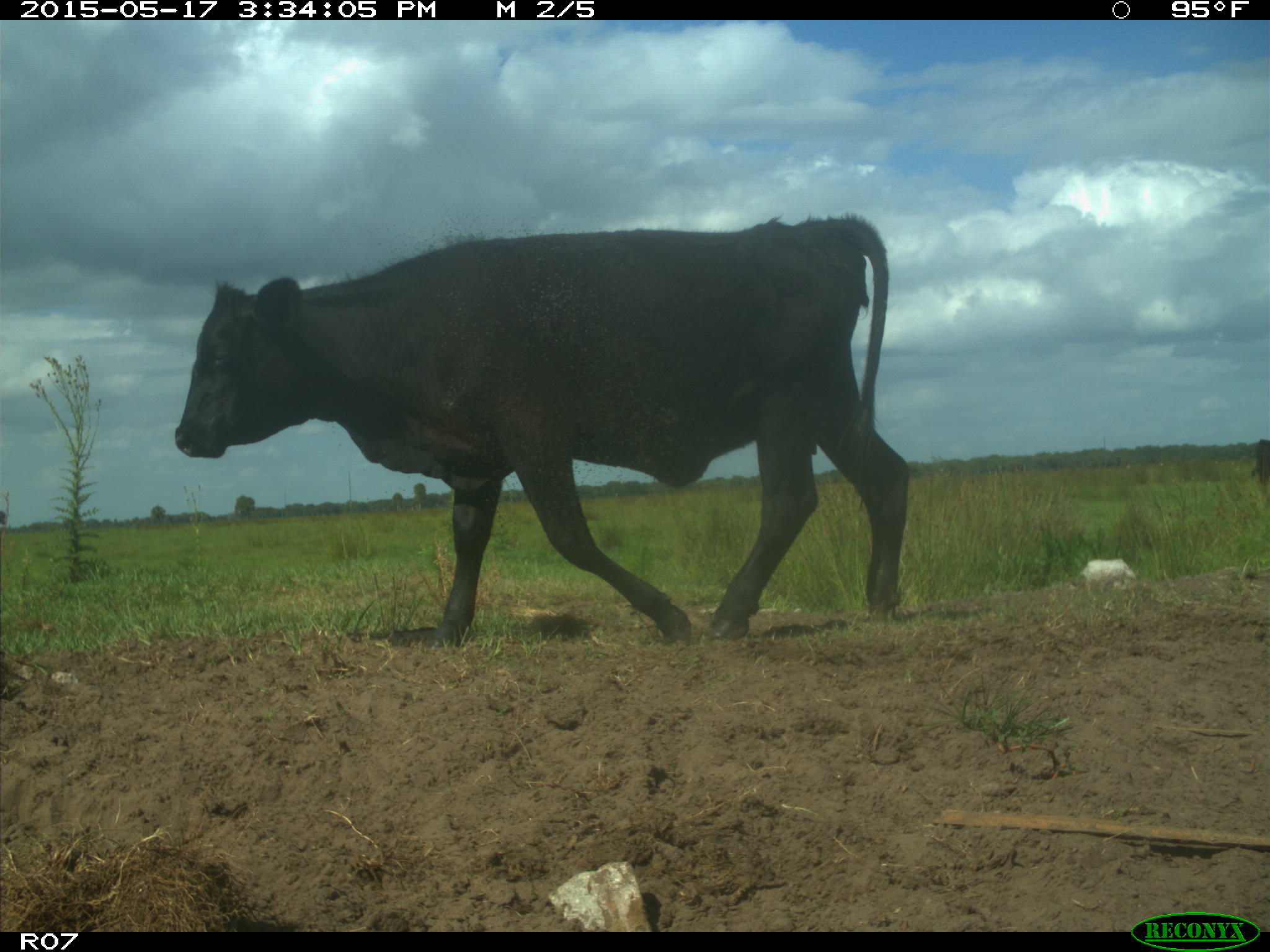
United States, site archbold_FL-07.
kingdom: Animalia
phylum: Chordata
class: Mammalia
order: Artiodactyla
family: Bovidae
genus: Bos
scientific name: Bos taurus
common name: domestic cow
Bos taurus (domestic cow).